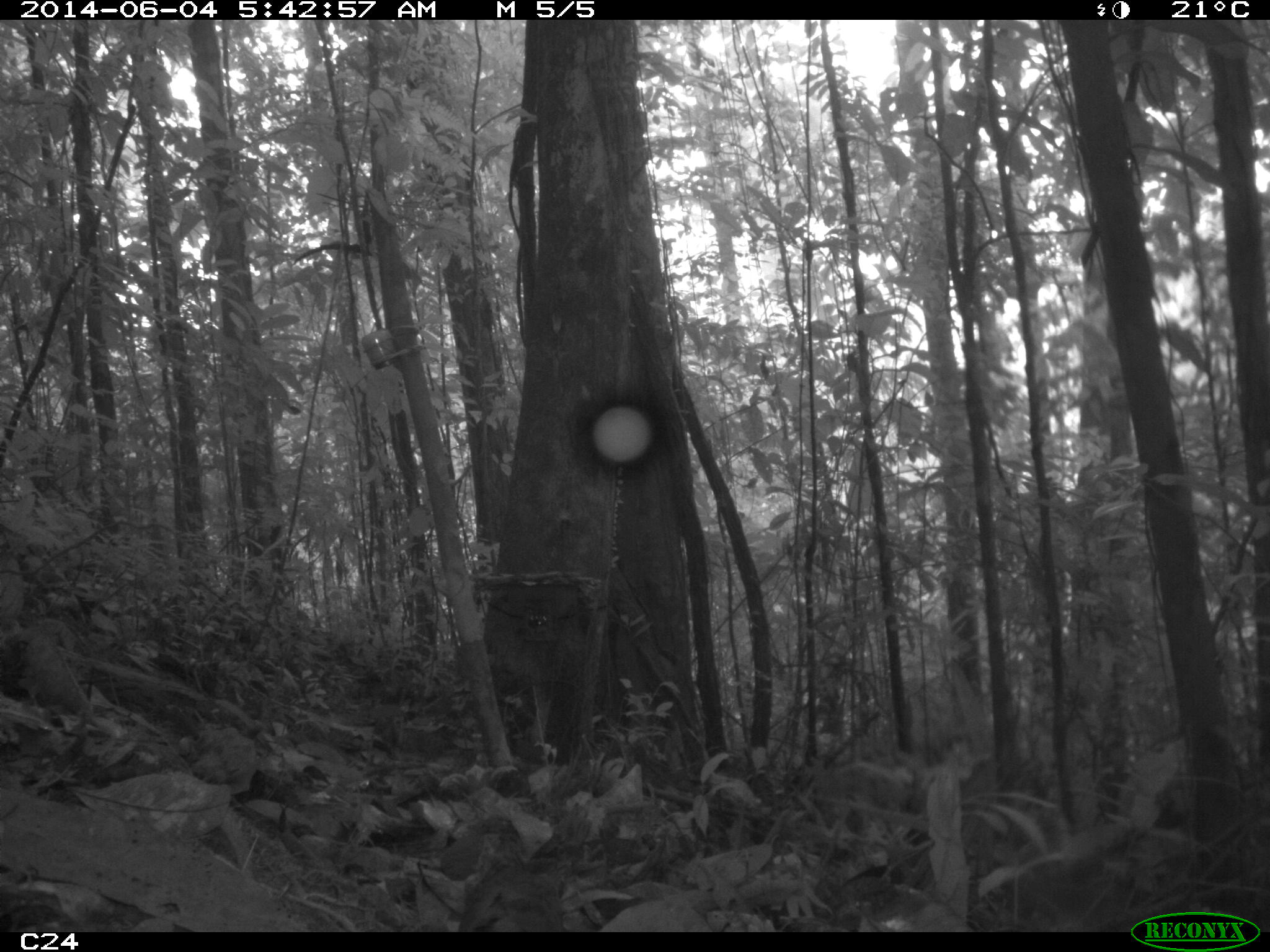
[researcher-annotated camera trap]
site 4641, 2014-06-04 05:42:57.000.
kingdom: Animalia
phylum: Chordata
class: Aves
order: Columbiformes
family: Columbidae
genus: Geotrygon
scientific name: Geotrygon montana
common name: ruddy quail-dove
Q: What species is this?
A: Geotrygon montana (ruddy quail-dove).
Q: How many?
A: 1.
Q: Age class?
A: Adult.